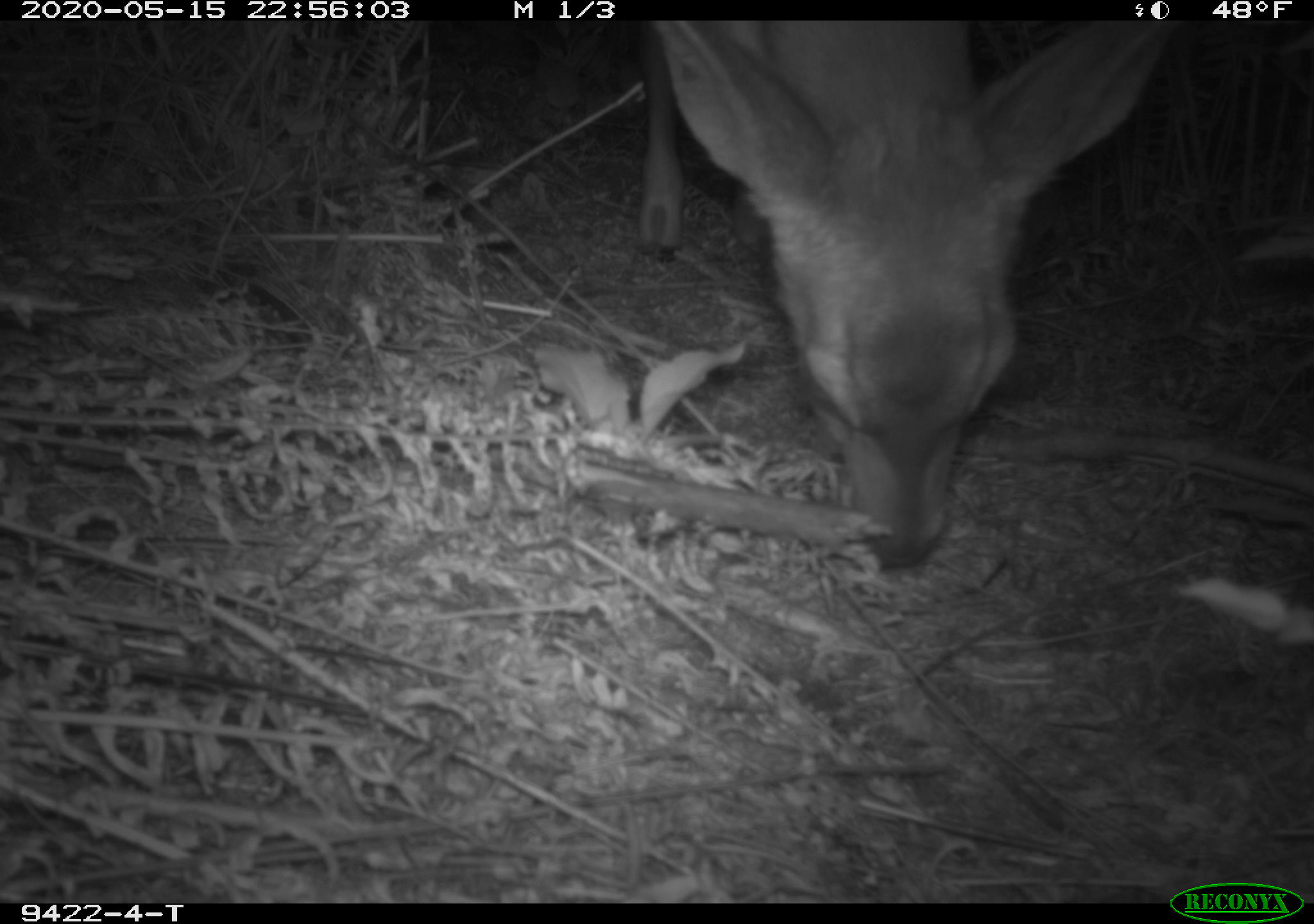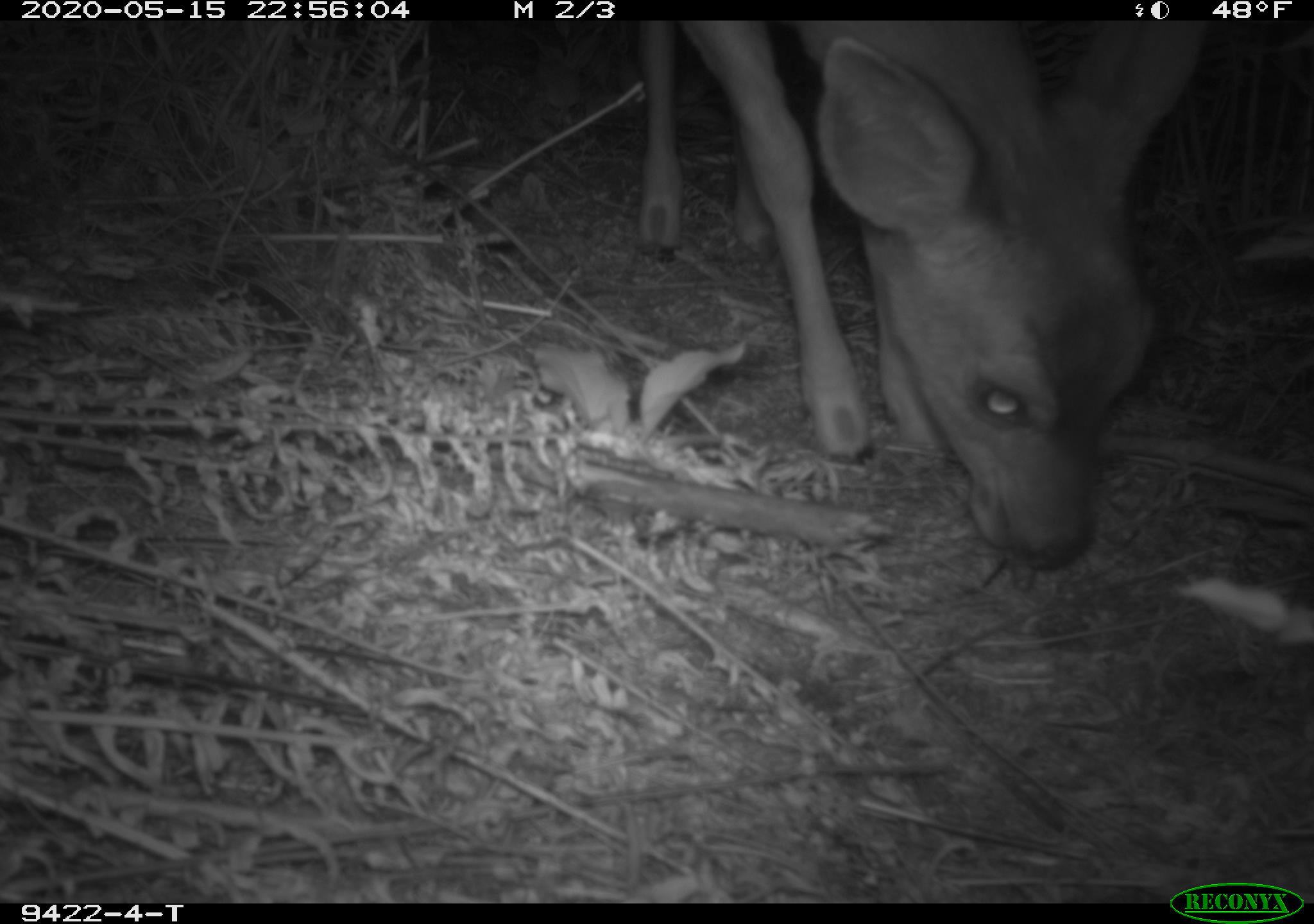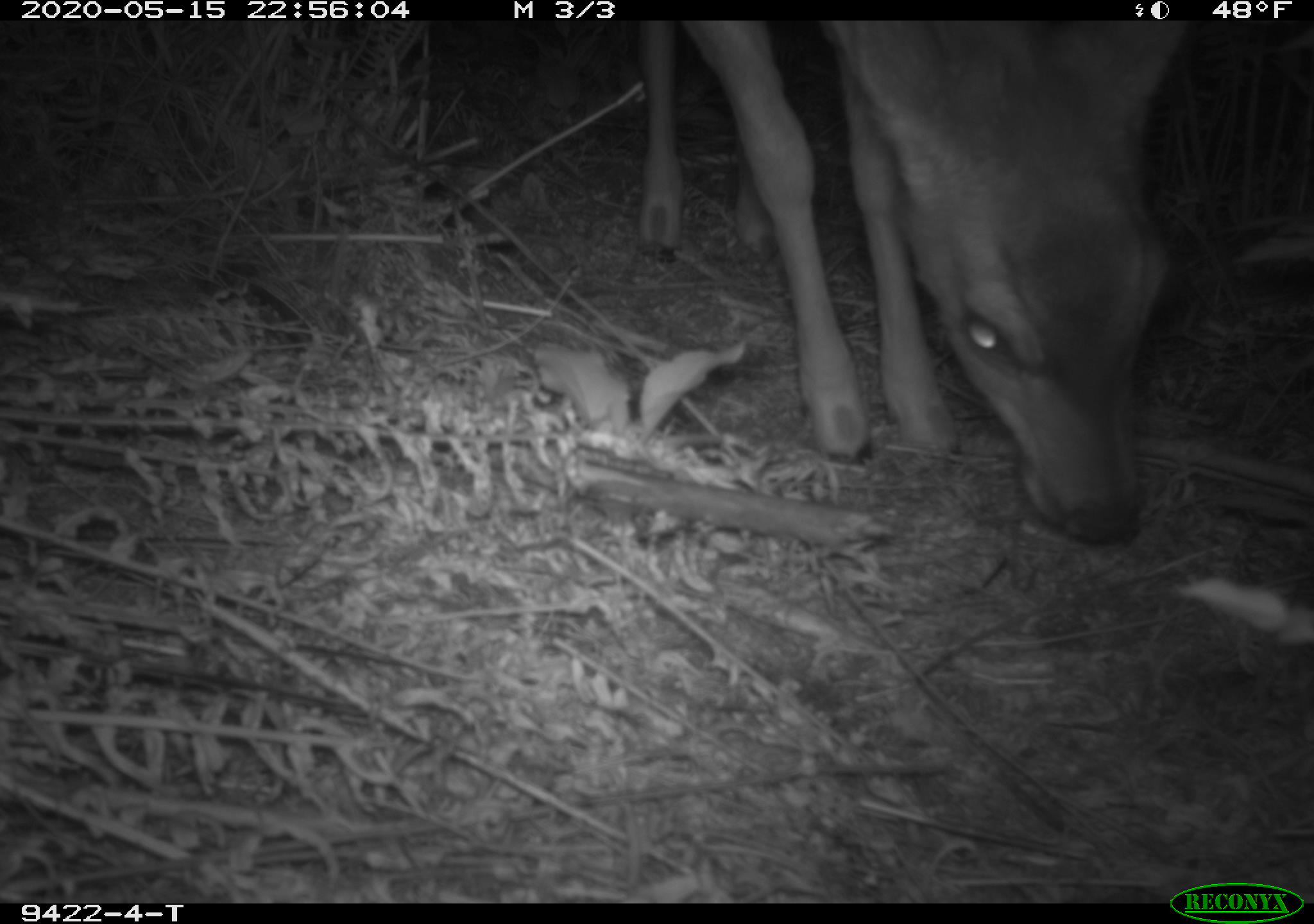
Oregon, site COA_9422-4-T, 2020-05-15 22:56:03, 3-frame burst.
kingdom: Animalia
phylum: Chordata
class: Mammalia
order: Artiodactyla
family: Cervidae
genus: Odocoileus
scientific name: Odocoileus hemionus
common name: black-tailed deer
Black-tailed deer (Odocoileus hemionus).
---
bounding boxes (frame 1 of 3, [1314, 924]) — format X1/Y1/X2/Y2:
black-tailed deer: 614/31/1183/582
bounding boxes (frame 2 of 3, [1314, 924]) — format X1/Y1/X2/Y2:
black-tailed deer: 619/33/1213/585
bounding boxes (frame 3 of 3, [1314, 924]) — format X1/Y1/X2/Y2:
black-tailed deer: 616/29/1196/551